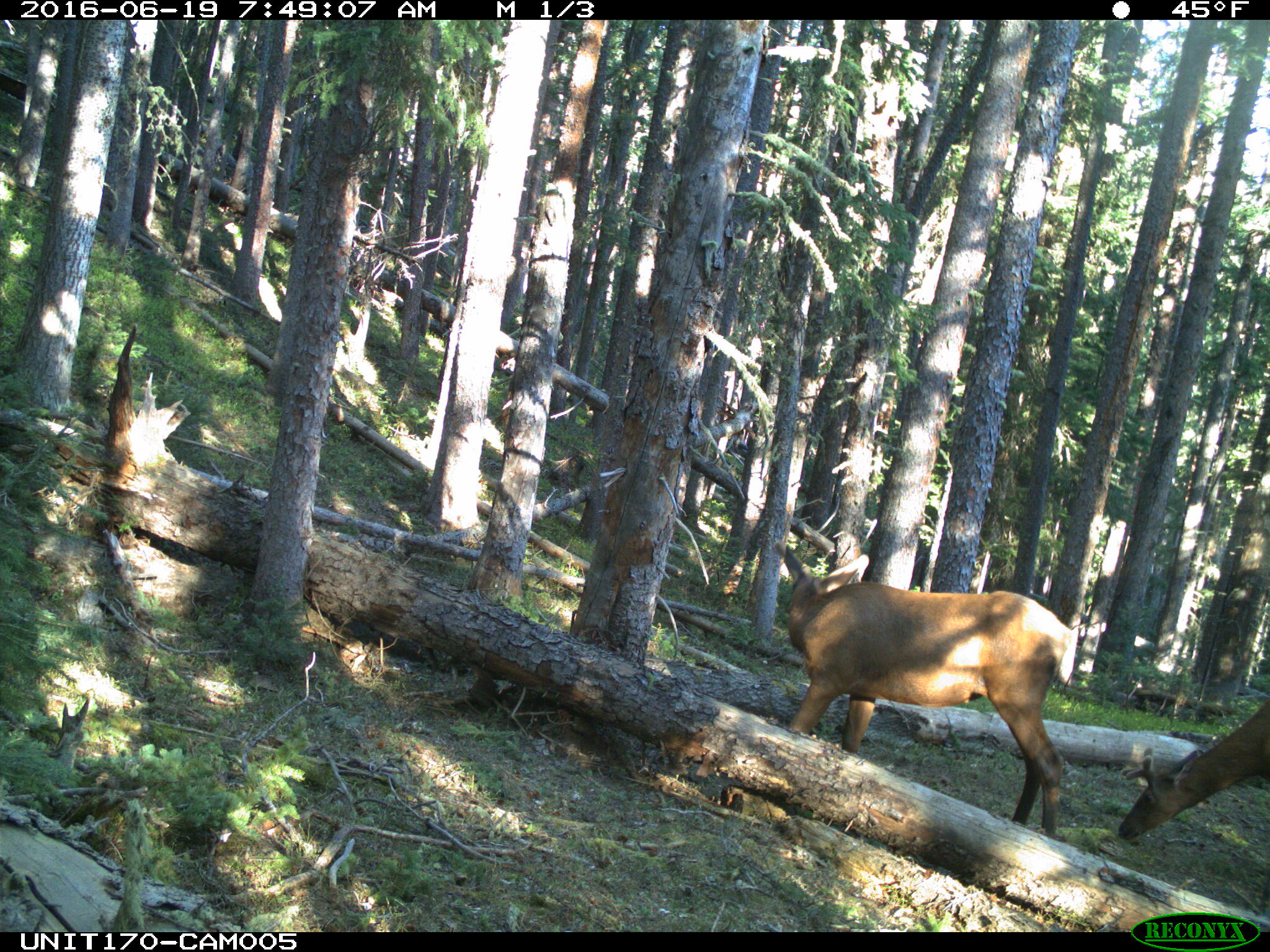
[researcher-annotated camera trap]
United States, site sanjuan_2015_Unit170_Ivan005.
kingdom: Animalia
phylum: Chordata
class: Mammalia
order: Artiodactyla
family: Cervidae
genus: Cervus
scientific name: Cervus elaphus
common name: red deer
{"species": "Cervus elaphus (red deer)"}